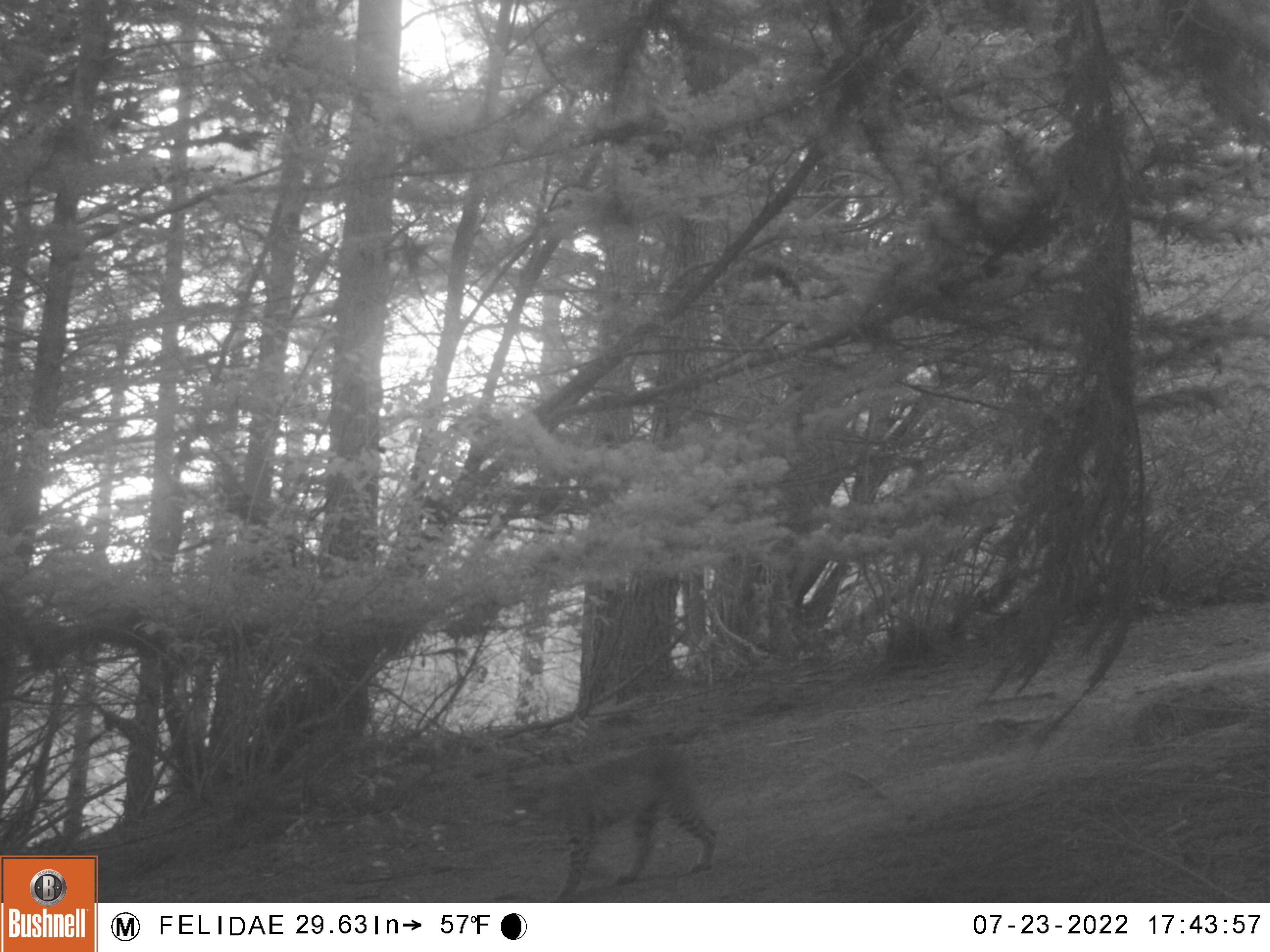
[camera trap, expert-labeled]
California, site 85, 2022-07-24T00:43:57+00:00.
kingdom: Animalia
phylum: Chordata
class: Mammalia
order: Carnivora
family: Felidae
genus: Lynx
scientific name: Lynx rufus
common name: bobcat